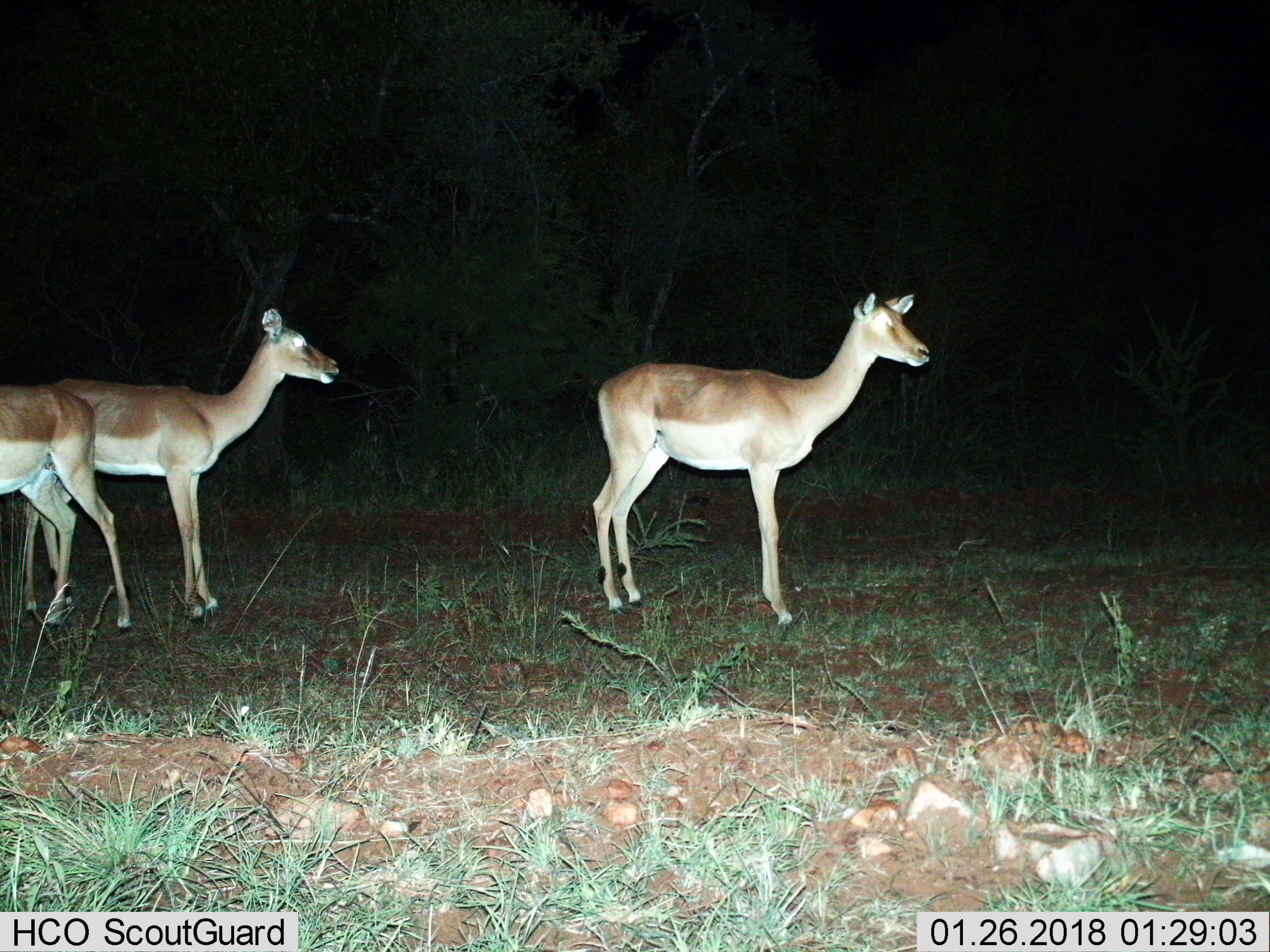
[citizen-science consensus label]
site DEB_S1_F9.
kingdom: Animalia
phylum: Chordata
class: Mammalia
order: Artiodactyla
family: Bovidae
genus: Aepyceros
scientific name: Aepyceros melampus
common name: impala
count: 3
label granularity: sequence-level